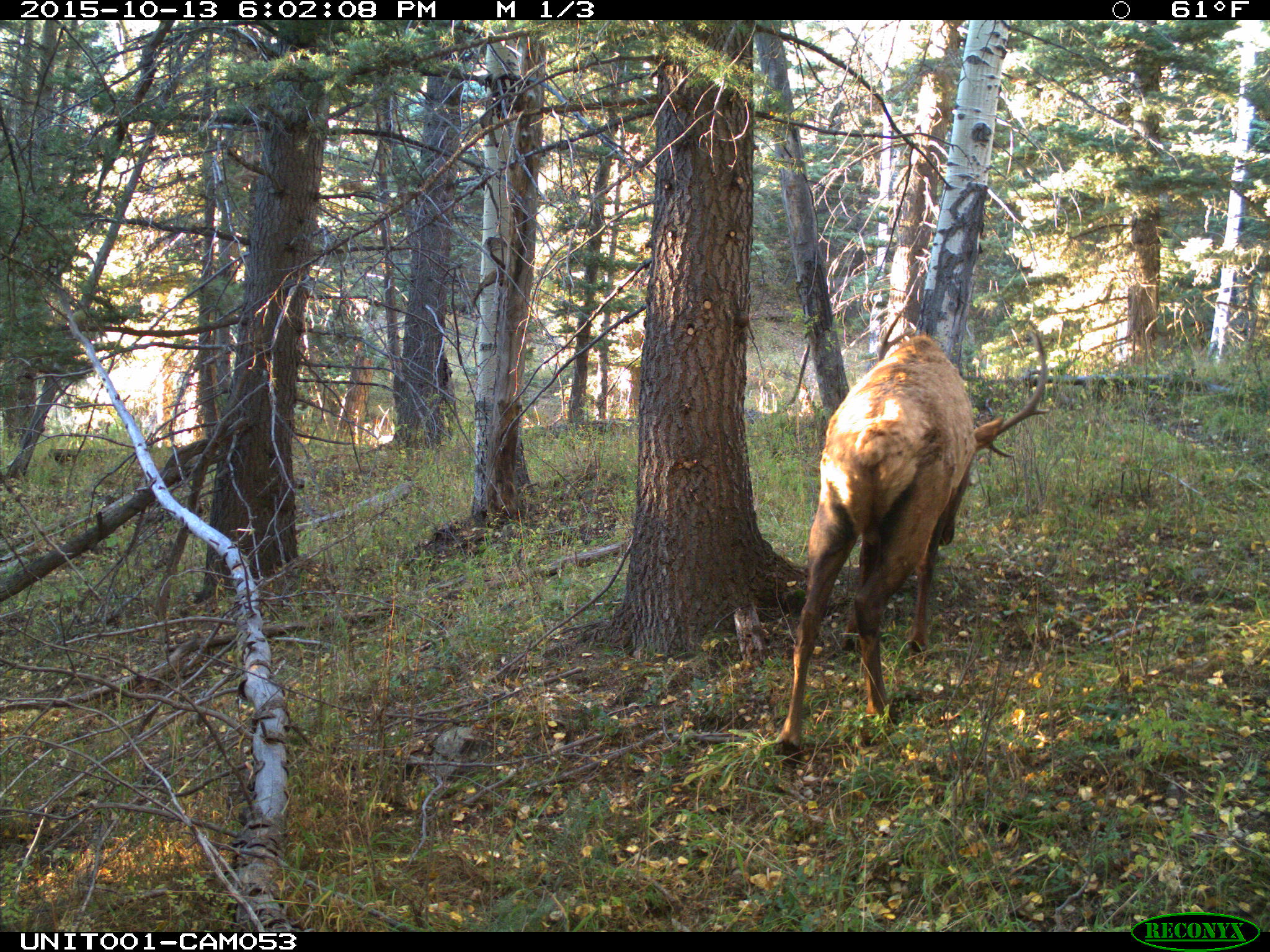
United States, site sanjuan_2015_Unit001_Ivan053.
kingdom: Animalia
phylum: Chordata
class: Mammalia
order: Artiodactyla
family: Cervidae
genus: Cervus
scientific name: Cervus elaphus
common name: red deer